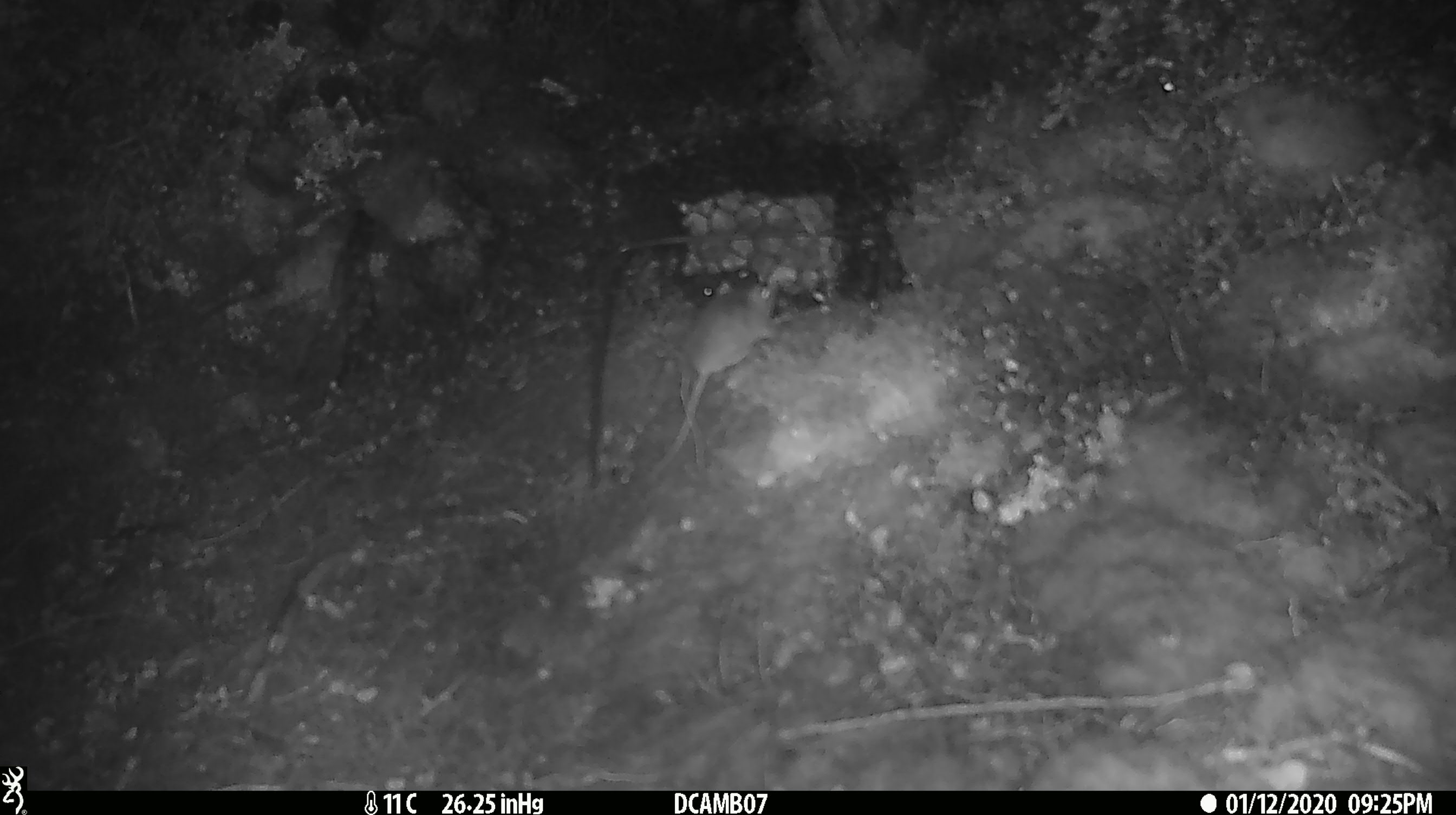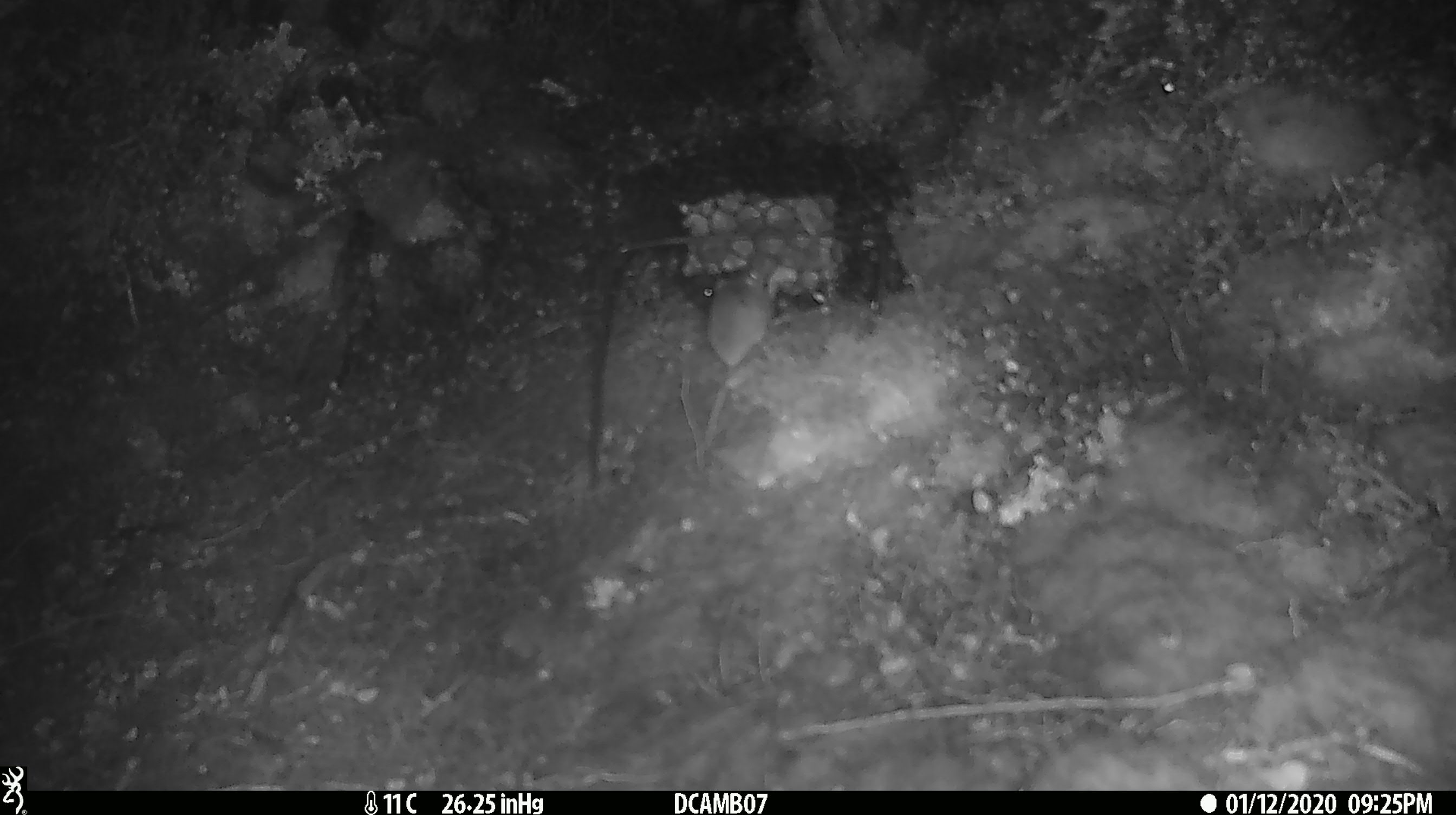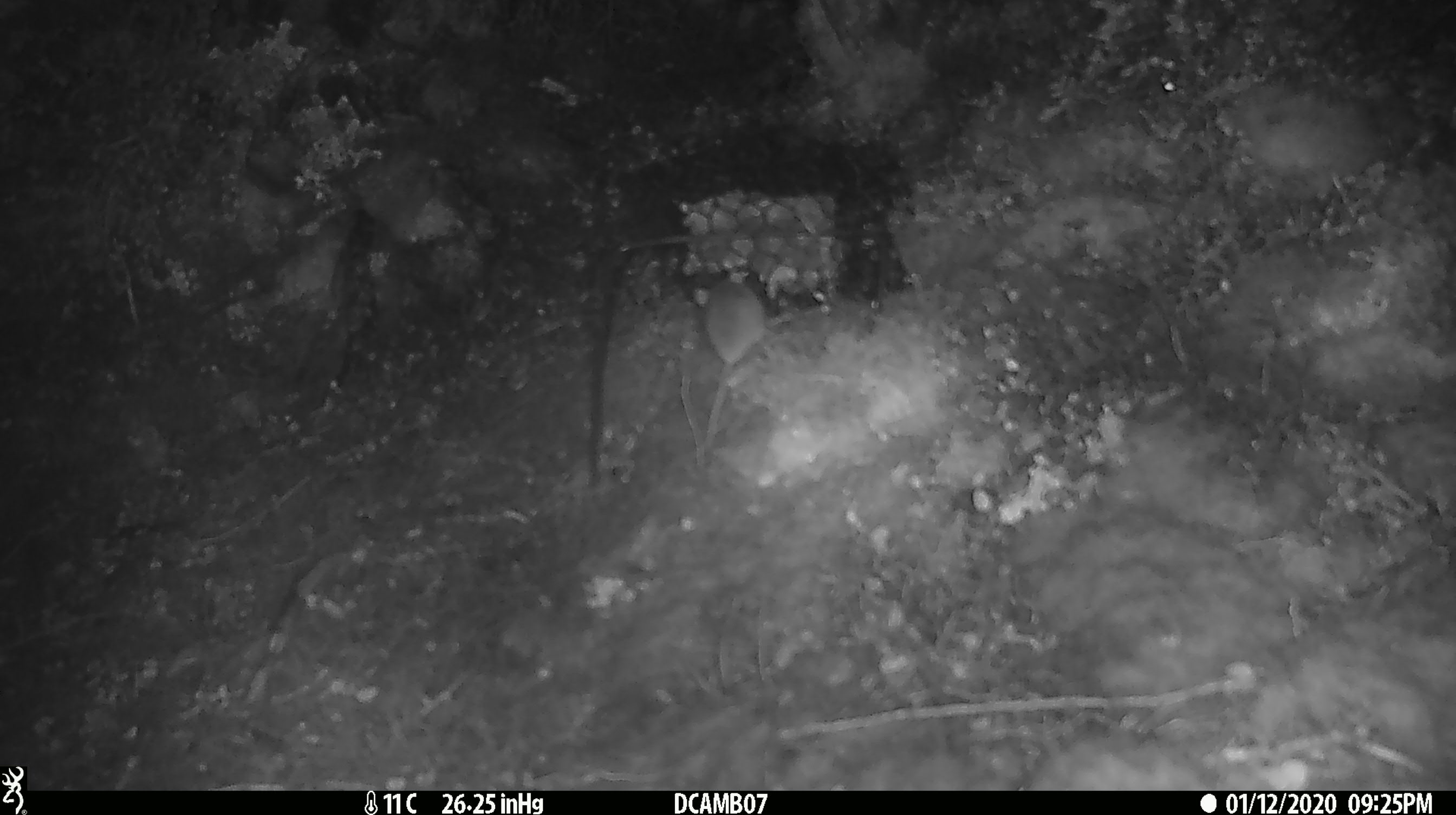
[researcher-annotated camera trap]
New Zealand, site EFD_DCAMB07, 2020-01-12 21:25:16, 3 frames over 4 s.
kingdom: Animalia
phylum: Chordata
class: Mammalia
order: Rodentia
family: Muridae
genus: Mus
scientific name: Mus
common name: mouse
Mouse (Mus).